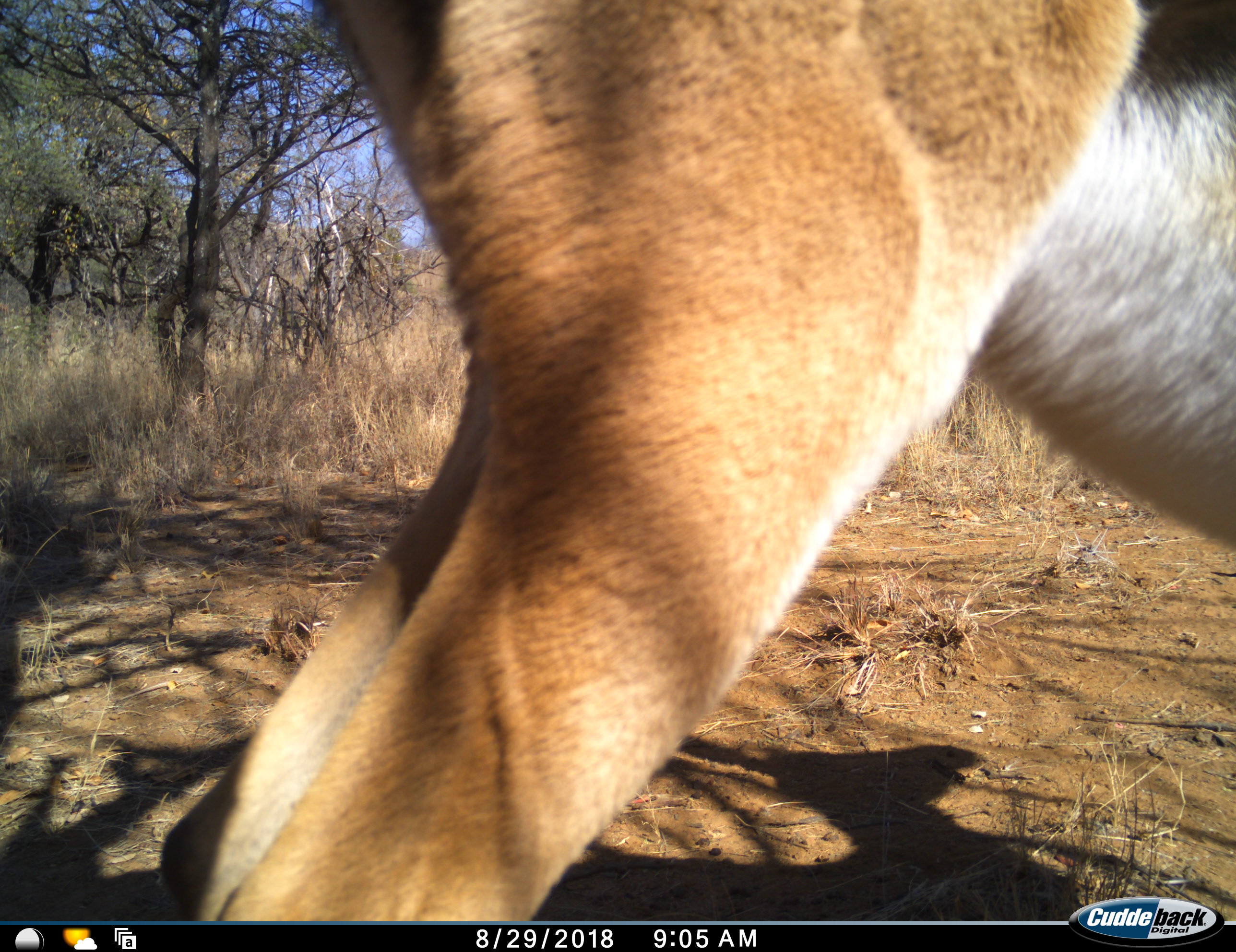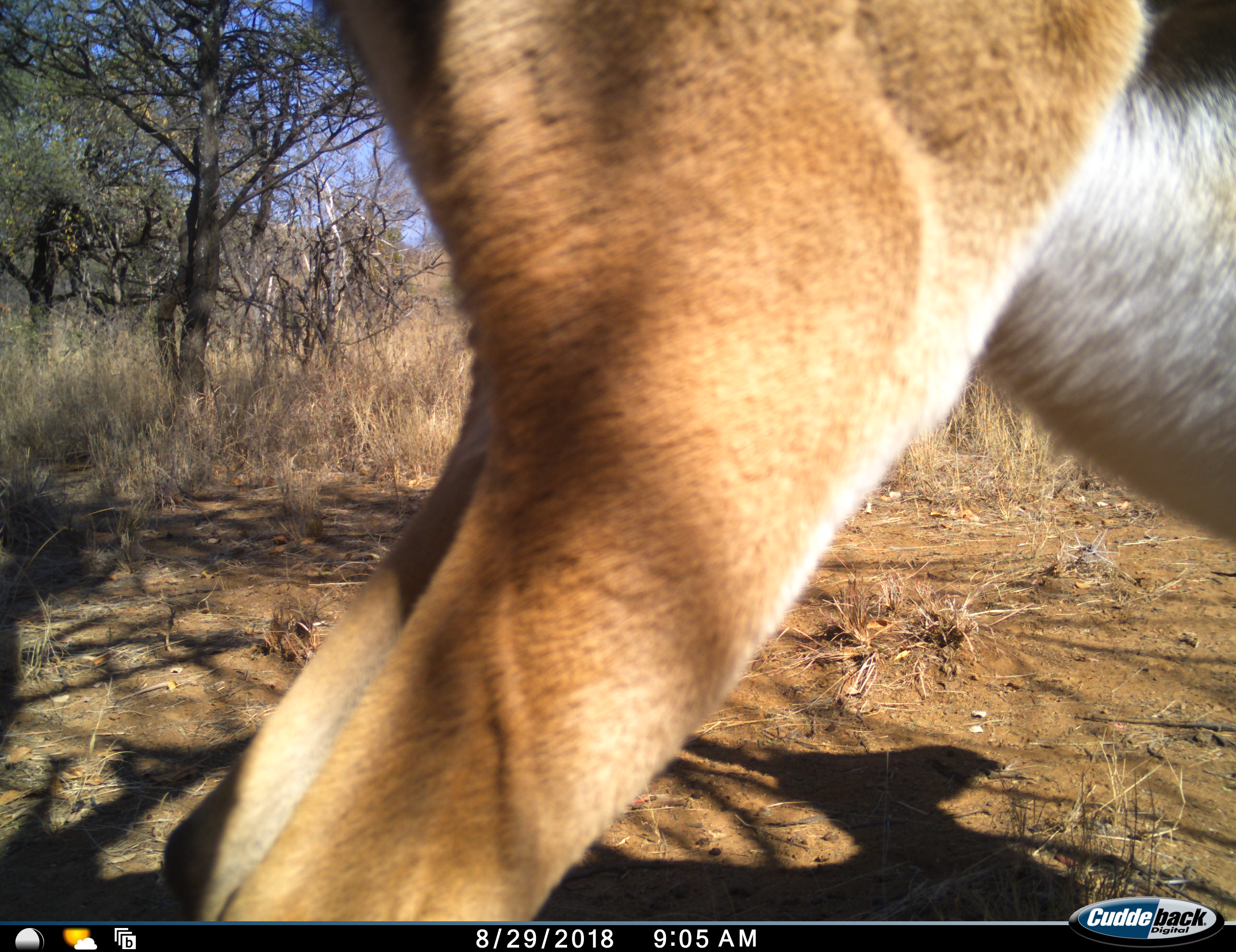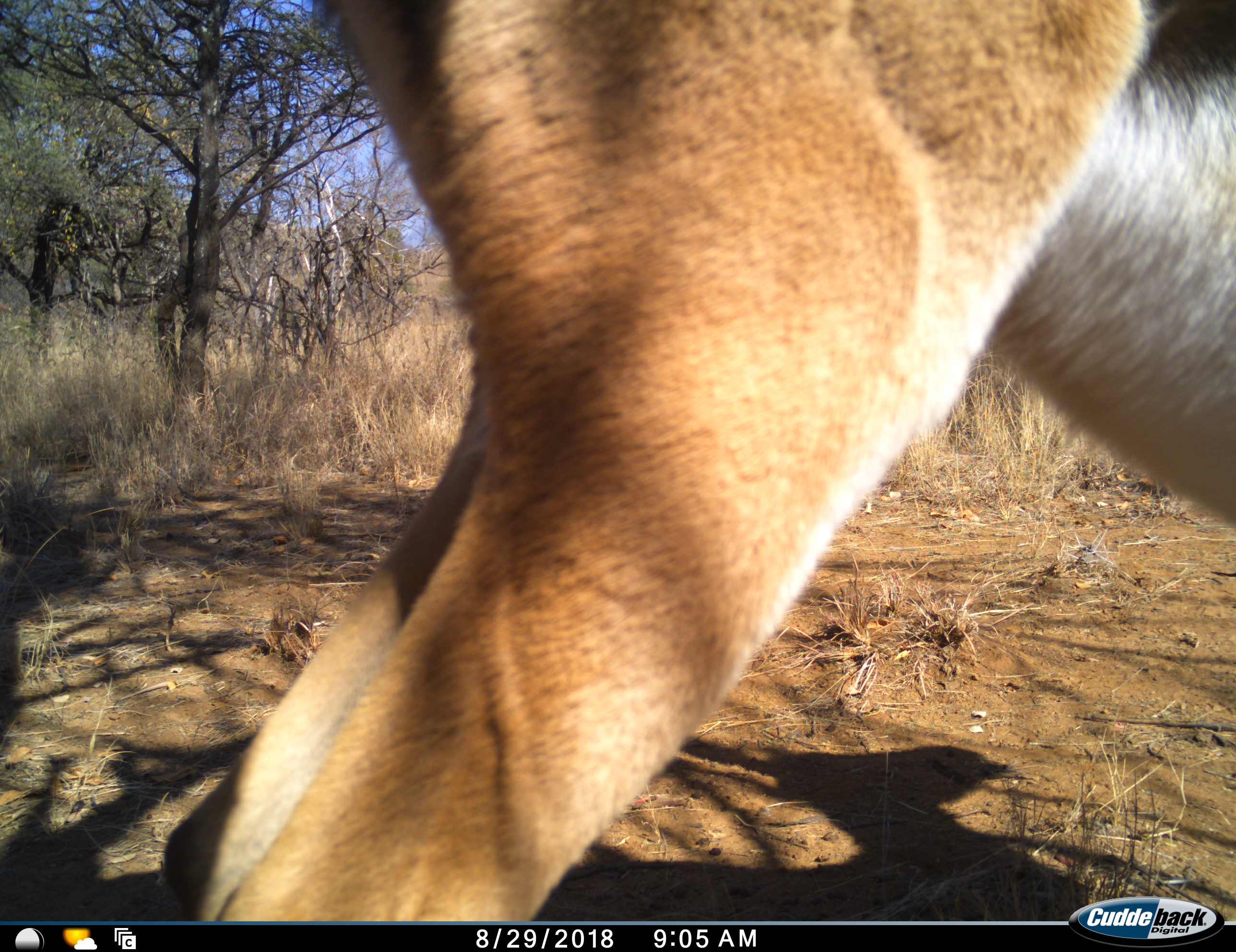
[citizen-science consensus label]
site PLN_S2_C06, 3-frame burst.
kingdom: Animalia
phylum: Chordata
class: Mammalia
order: Artiodactyla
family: Bovidae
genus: Aepyceros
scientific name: Aepyceros melampus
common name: impala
Impala (Aepyceros melampus), count 1. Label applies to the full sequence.